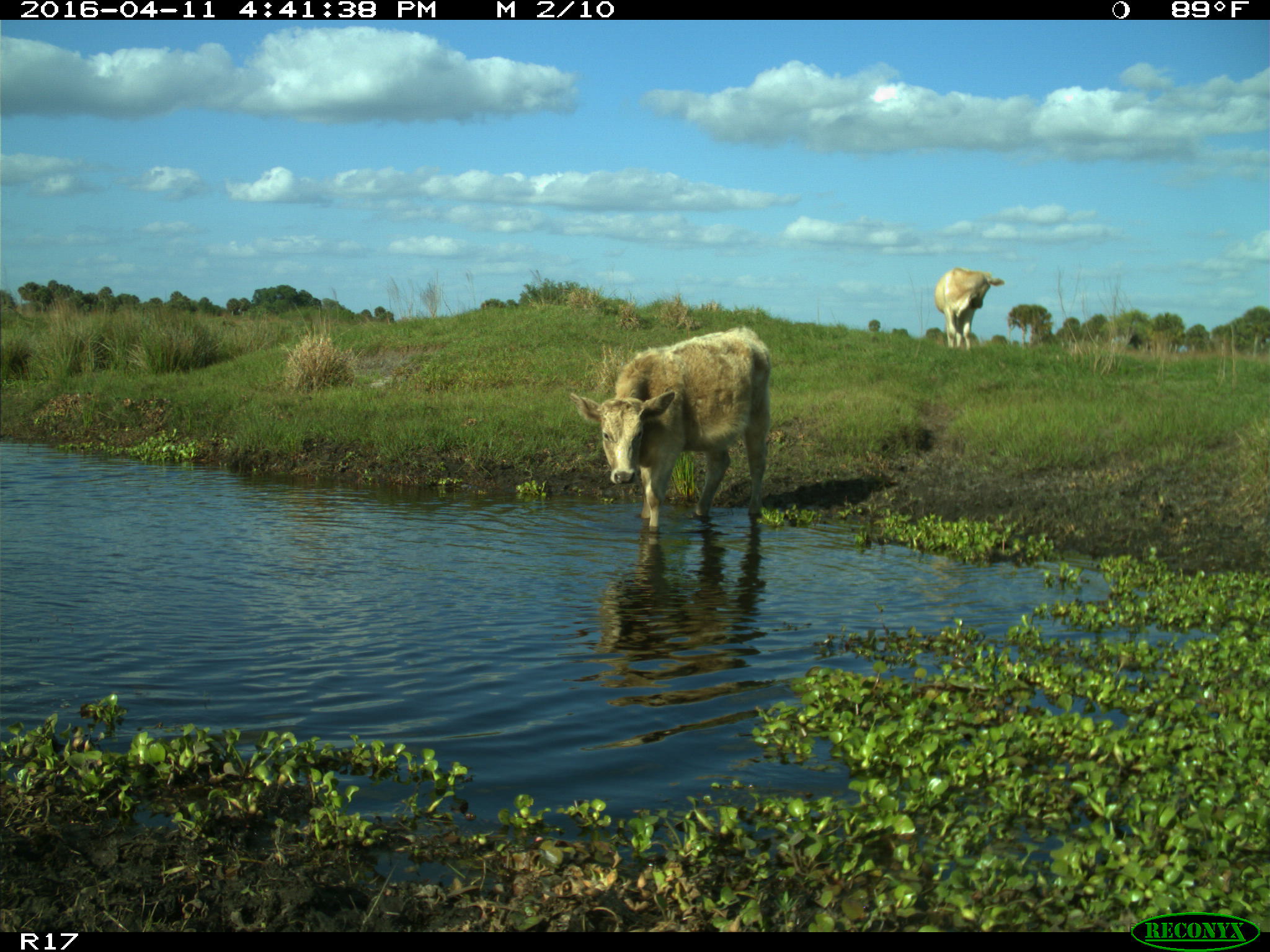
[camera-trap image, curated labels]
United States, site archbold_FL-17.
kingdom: Animalia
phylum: Chordata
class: Mammalia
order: Artiodactyla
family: Bovidae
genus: Bos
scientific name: Bos taurus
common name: domestic cow